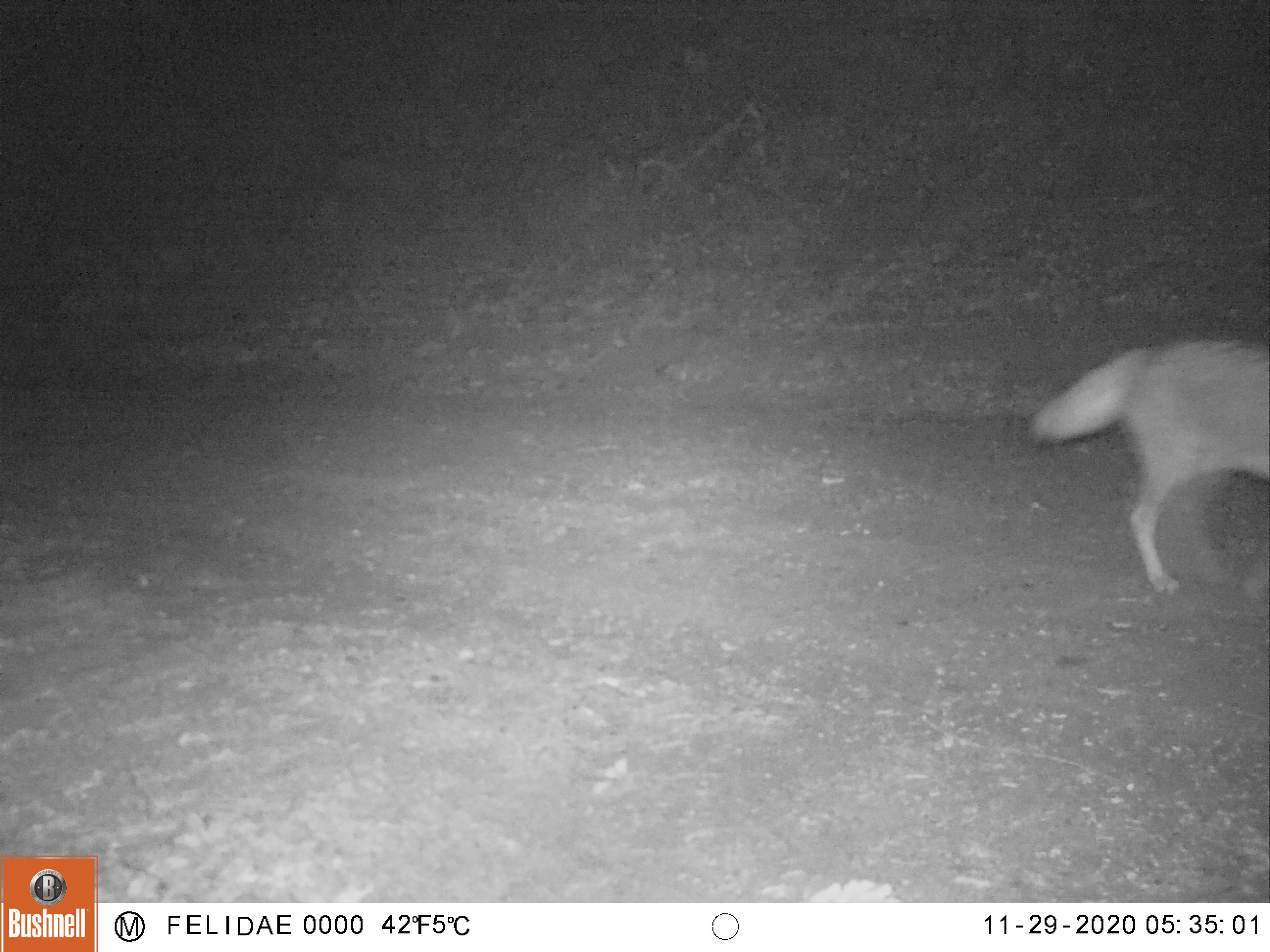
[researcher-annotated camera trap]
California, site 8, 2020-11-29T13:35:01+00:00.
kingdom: Animalia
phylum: Chordata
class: Mammalia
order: Carnivora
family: Canidae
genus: Canis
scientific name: Canis latrans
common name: coyote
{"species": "coyote (Canis latrans)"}